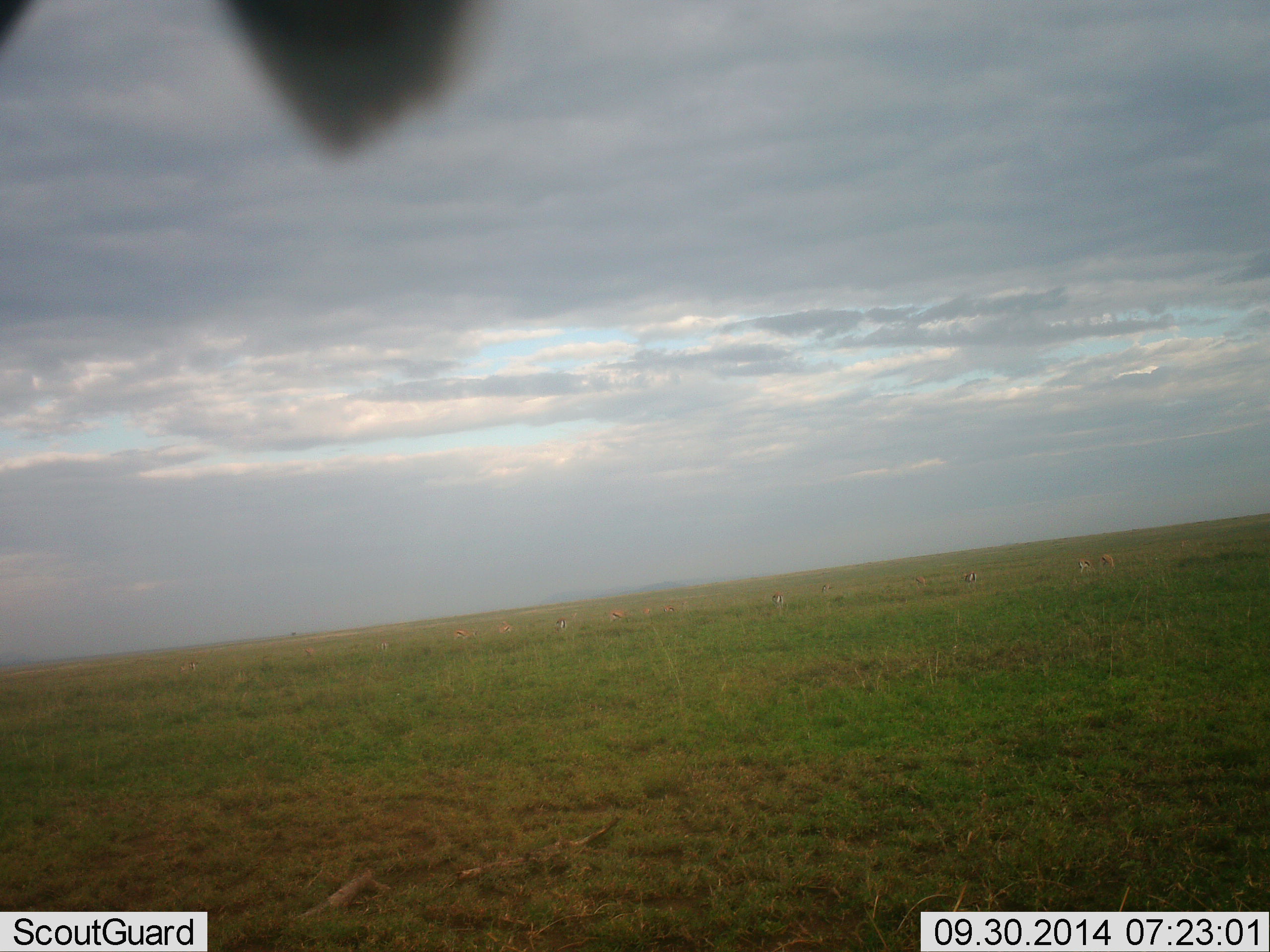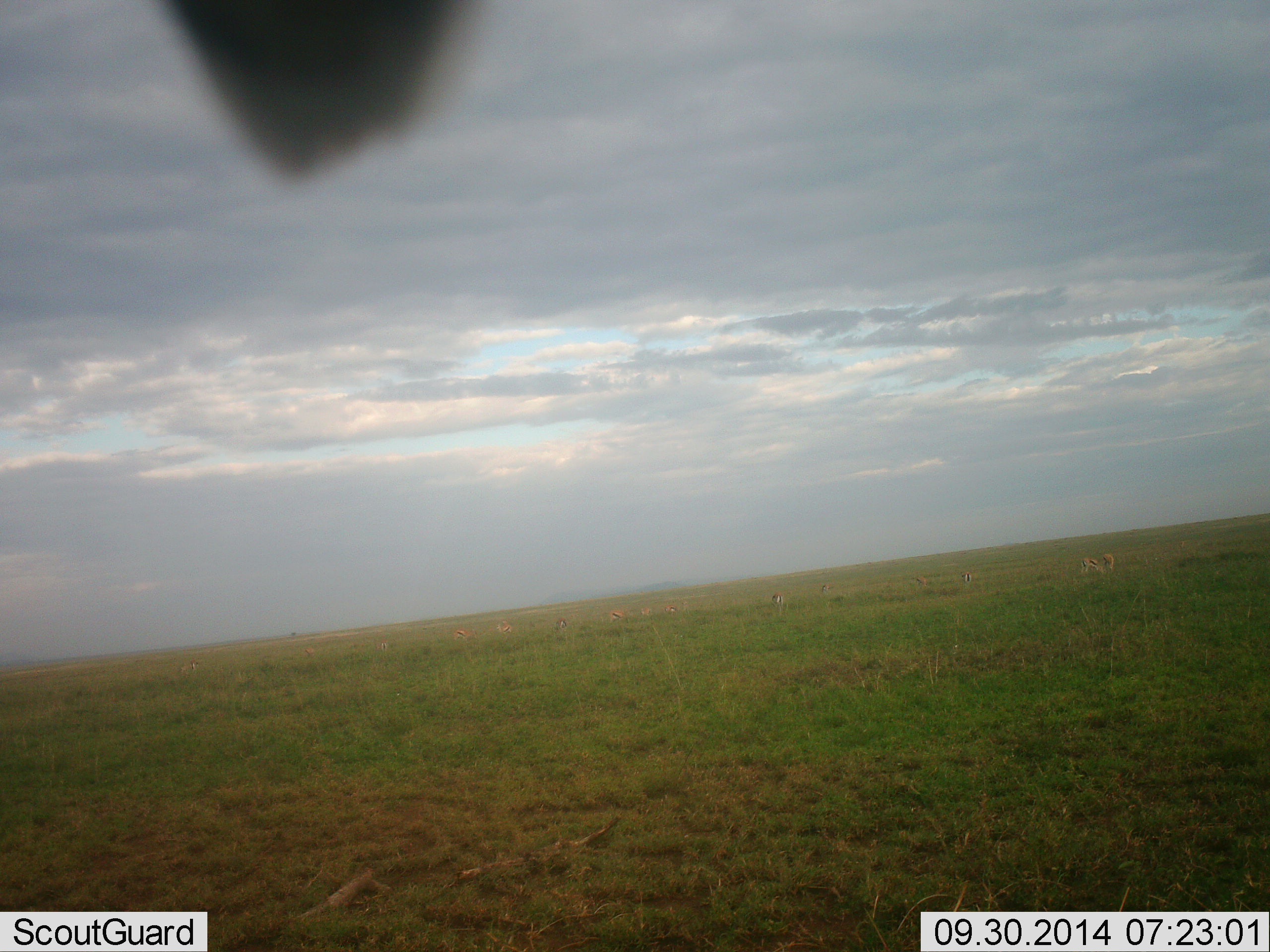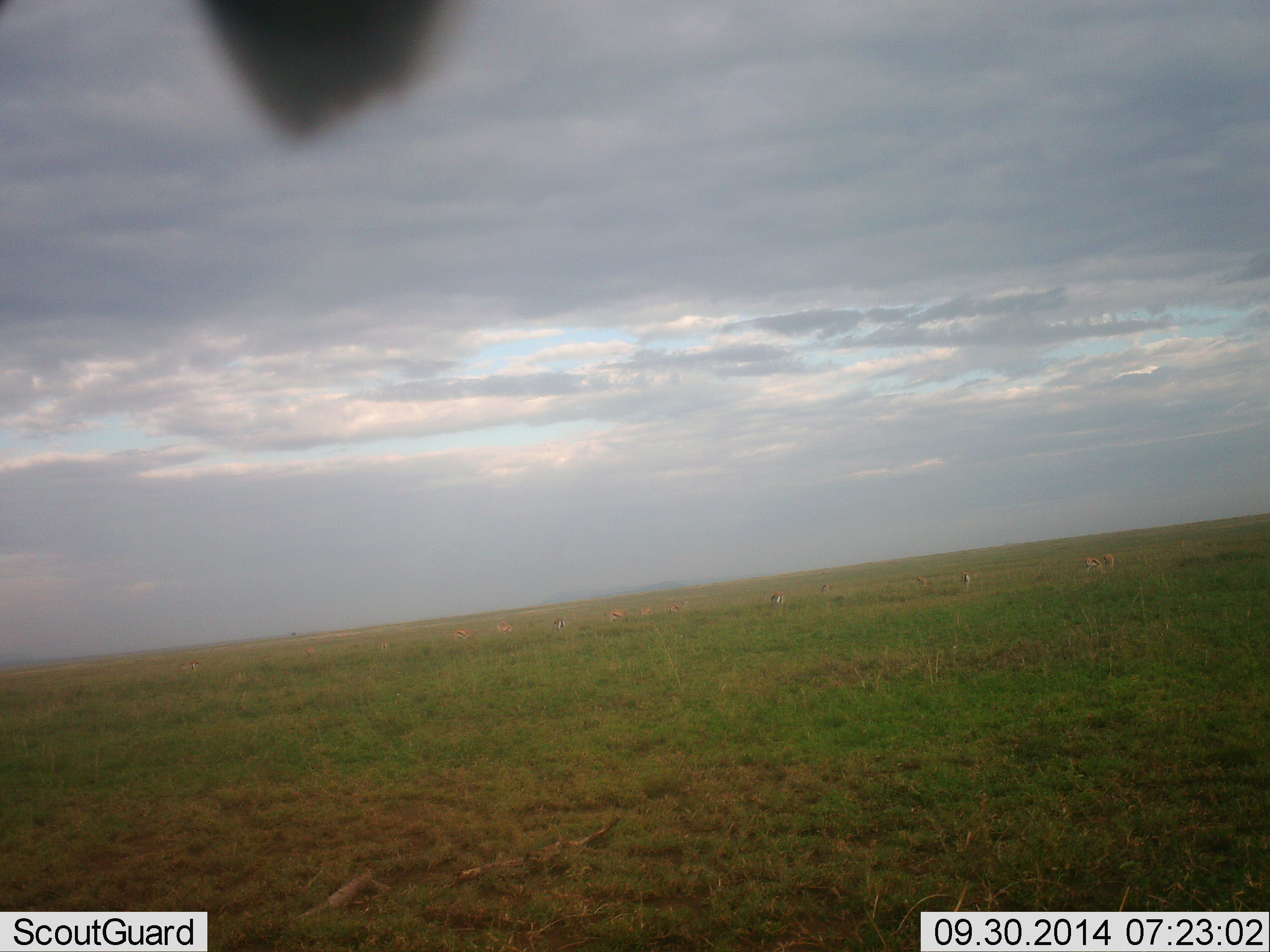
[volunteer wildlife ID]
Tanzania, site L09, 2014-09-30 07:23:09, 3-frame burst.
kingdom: Animalia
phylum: Chordata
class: Mammalia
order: Artiodactyla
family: Bovidae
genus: Eudorcas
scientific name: Eudorcas thomsonii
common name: thomson's gazelle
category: gazellethomsons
Gazellethomsons (thomson's gazelle) (Eudorcas thomsonii), count 11-50. Behavior (volunteer vote fractions): standing 36%, resting 0%, moving 27%, interacting 0%. Young present (vote fraction): 0%. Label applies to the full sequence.